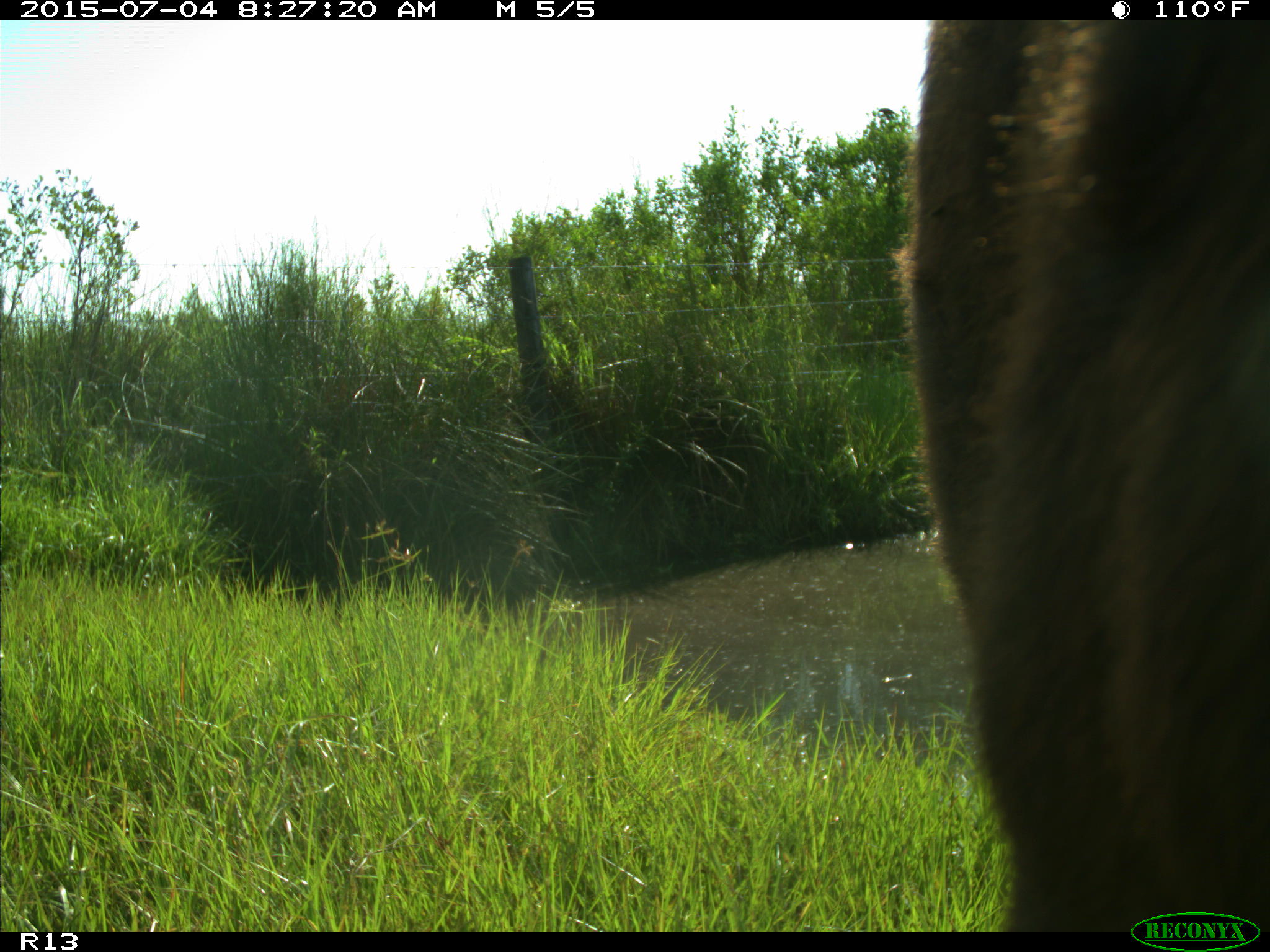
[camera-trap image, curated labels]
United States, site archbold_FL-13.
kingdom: Animalia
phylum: Chordata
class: Mammalia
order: Artiodactyla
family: Bovidae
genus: Bos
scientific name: Bos taurus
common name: domestic cow